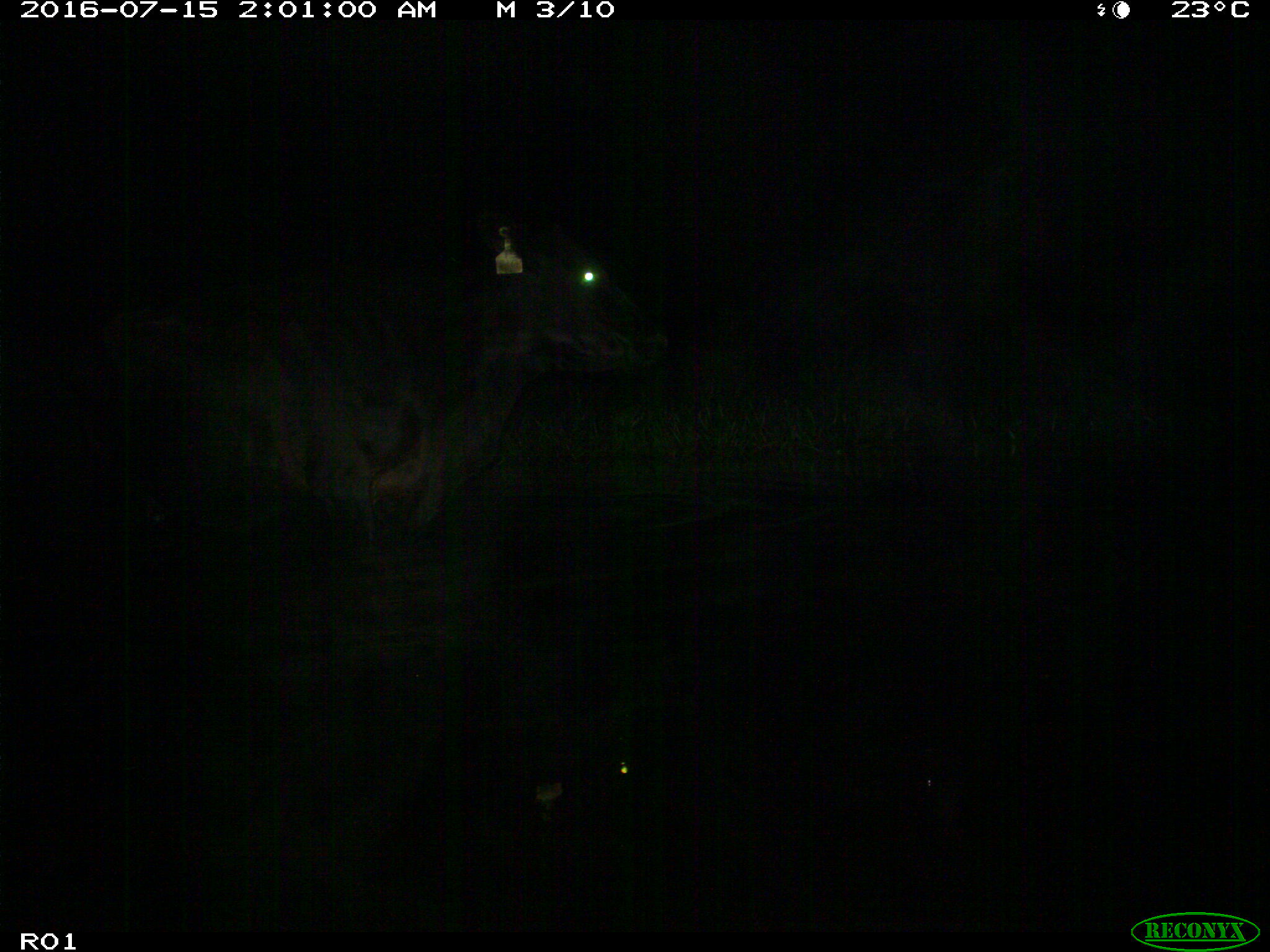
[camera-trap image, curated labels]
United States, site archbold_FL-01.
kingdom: Animalia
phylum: Chordata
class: Mammalia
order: Artiodactyla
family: Bovidae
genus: Bos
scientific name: Bos taurus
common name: domestic cow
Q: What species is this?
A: Bos taurus (domestic cow).